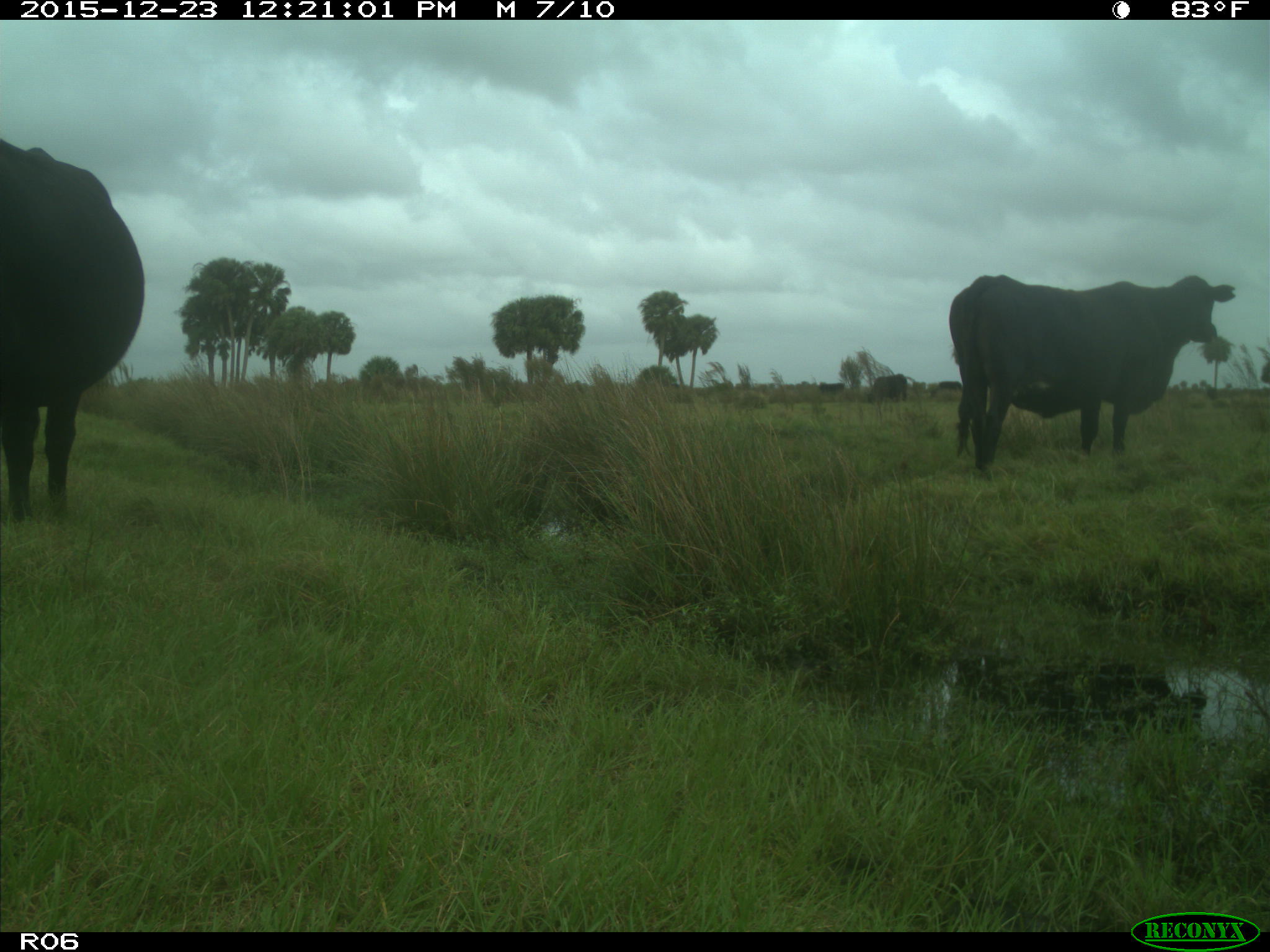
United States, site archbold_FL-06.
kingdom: Animalia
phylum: Chordata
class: Mammalia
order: Artiodactyla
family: Bovidae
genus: Bos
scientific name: Bos taurus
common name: domestic cow